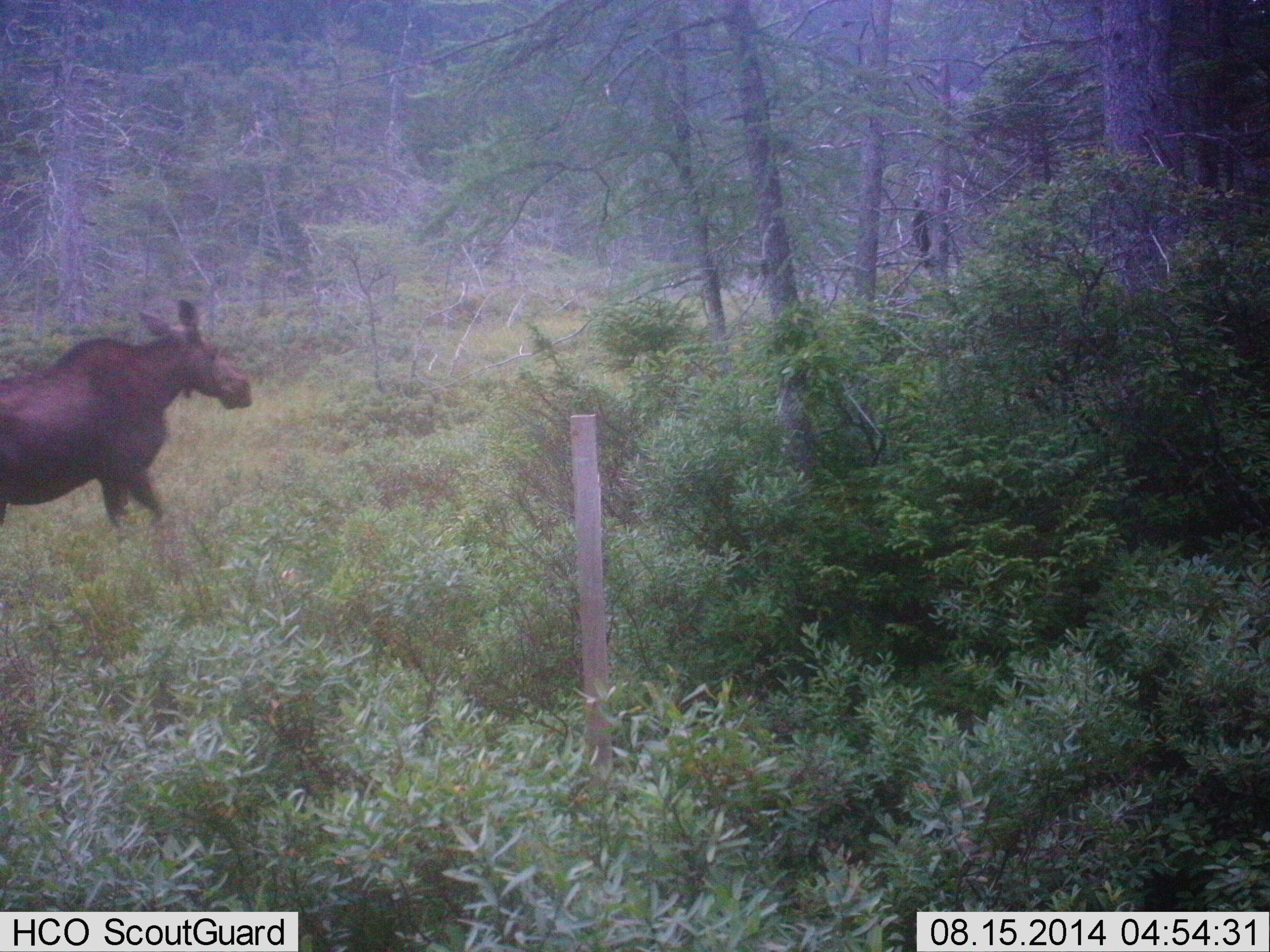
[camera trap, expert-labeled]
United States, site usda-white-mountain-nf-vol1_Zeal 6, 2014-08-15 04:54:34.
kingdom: Animalia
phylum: Chordata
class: Mammalia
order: Artiodactyla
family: Cervidae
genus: Alces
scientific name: Alces alces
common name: moose